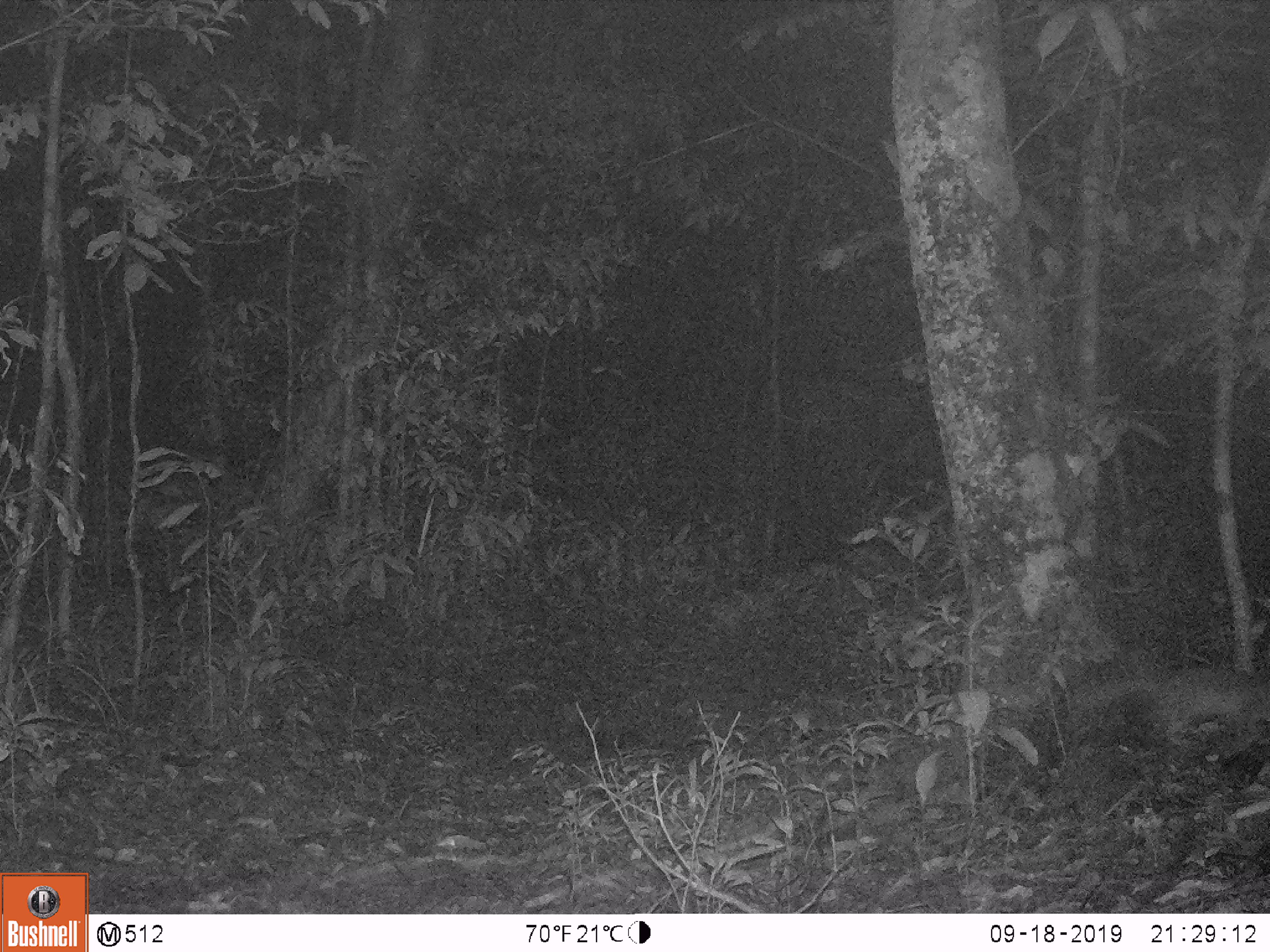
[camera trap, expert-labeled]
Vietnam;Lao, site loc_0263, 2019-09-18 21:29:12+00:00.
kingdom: Animalia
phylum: Chordata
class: Mammalia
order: Carnivora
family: Mustelidae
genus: Melogale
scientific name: Melogale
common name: ferret badger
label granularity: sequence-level